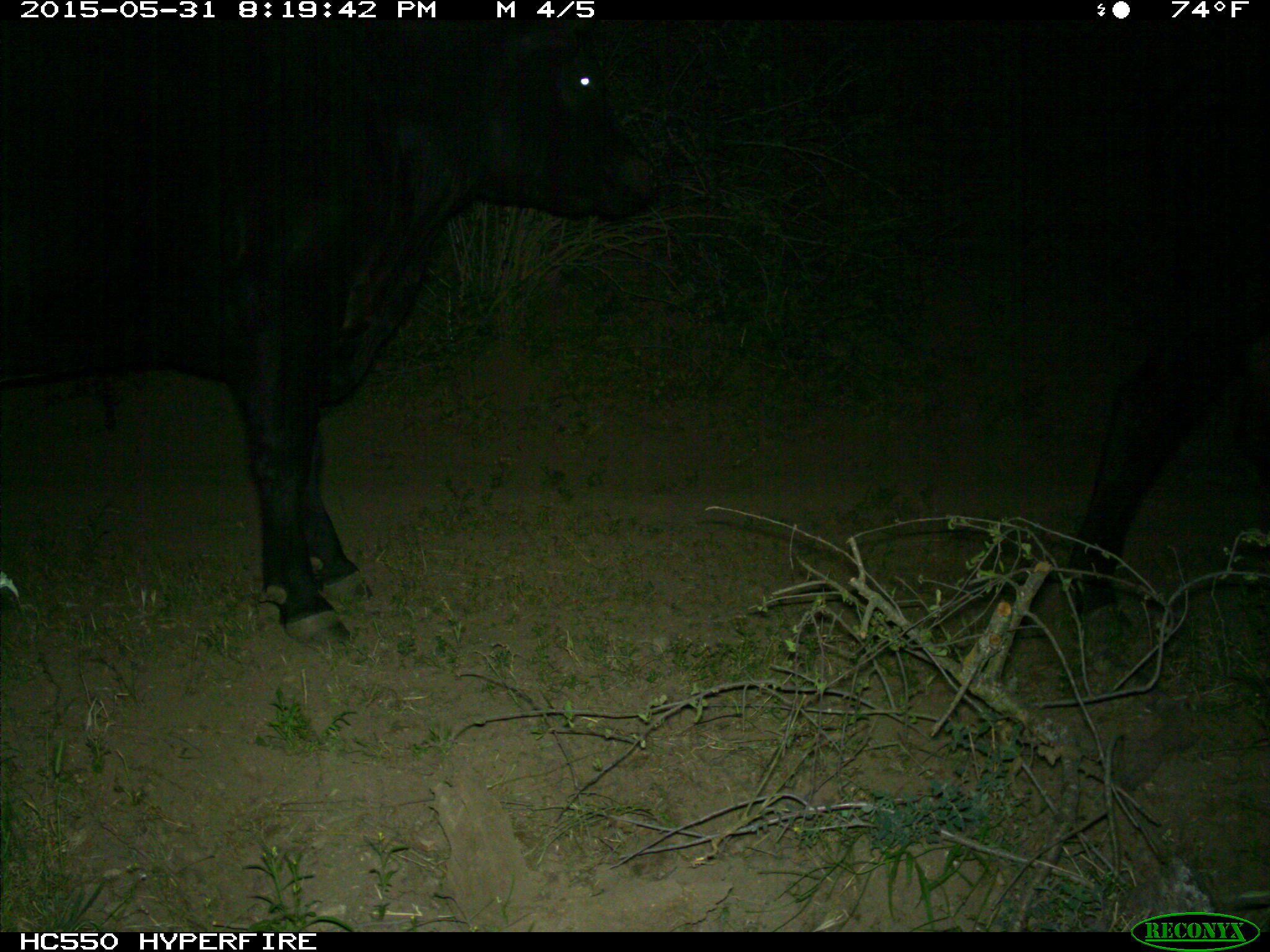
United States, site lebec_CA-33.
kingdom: Animalia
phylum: Chordata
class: Mammalia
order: Artiodactyla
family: Bovidae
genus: Bos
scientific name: Bos taurus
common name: domestic cow